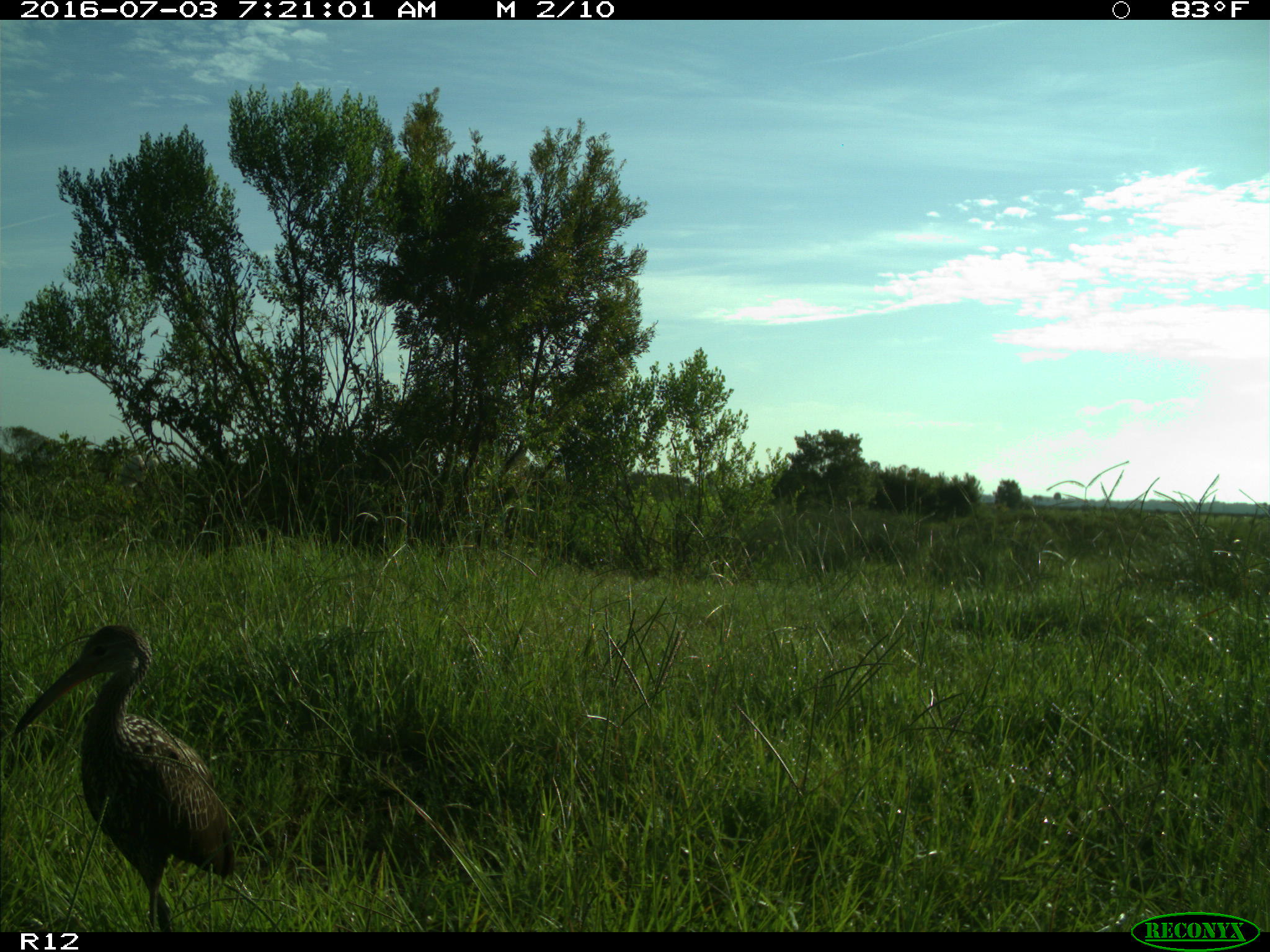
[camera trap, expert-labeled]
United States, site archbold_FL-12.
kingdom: Animalia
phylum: Chordata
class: Aves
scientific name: Aves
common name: birds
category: unidentified bird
Unidentified bird (birds) (Aves).